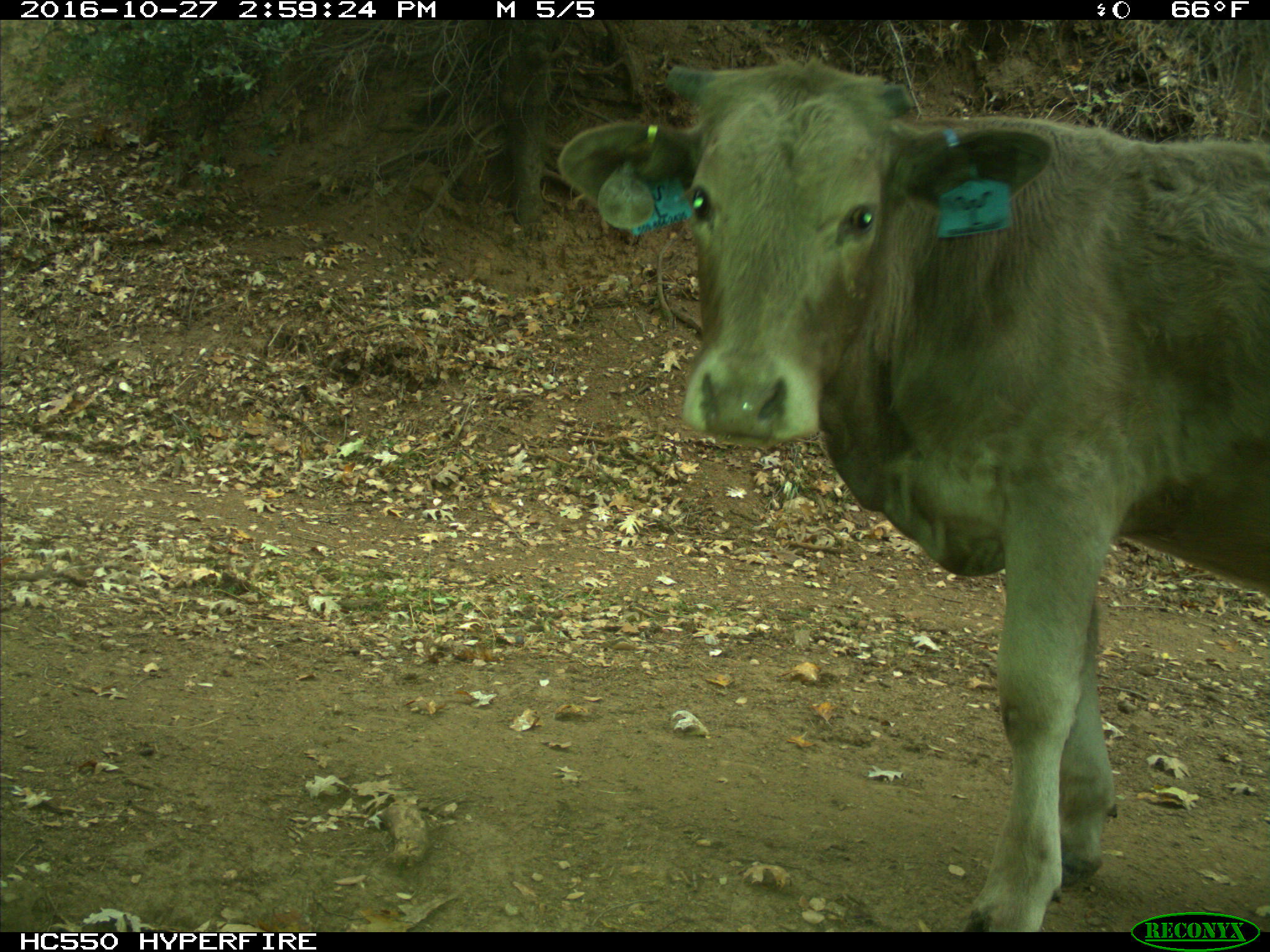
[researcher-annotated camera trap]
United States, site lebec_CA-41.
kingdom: Animalia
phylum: Chordata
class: Mammalia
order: Artiodactyla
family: Bovidae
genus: Bos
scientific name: Bos taurus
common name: domestic cow